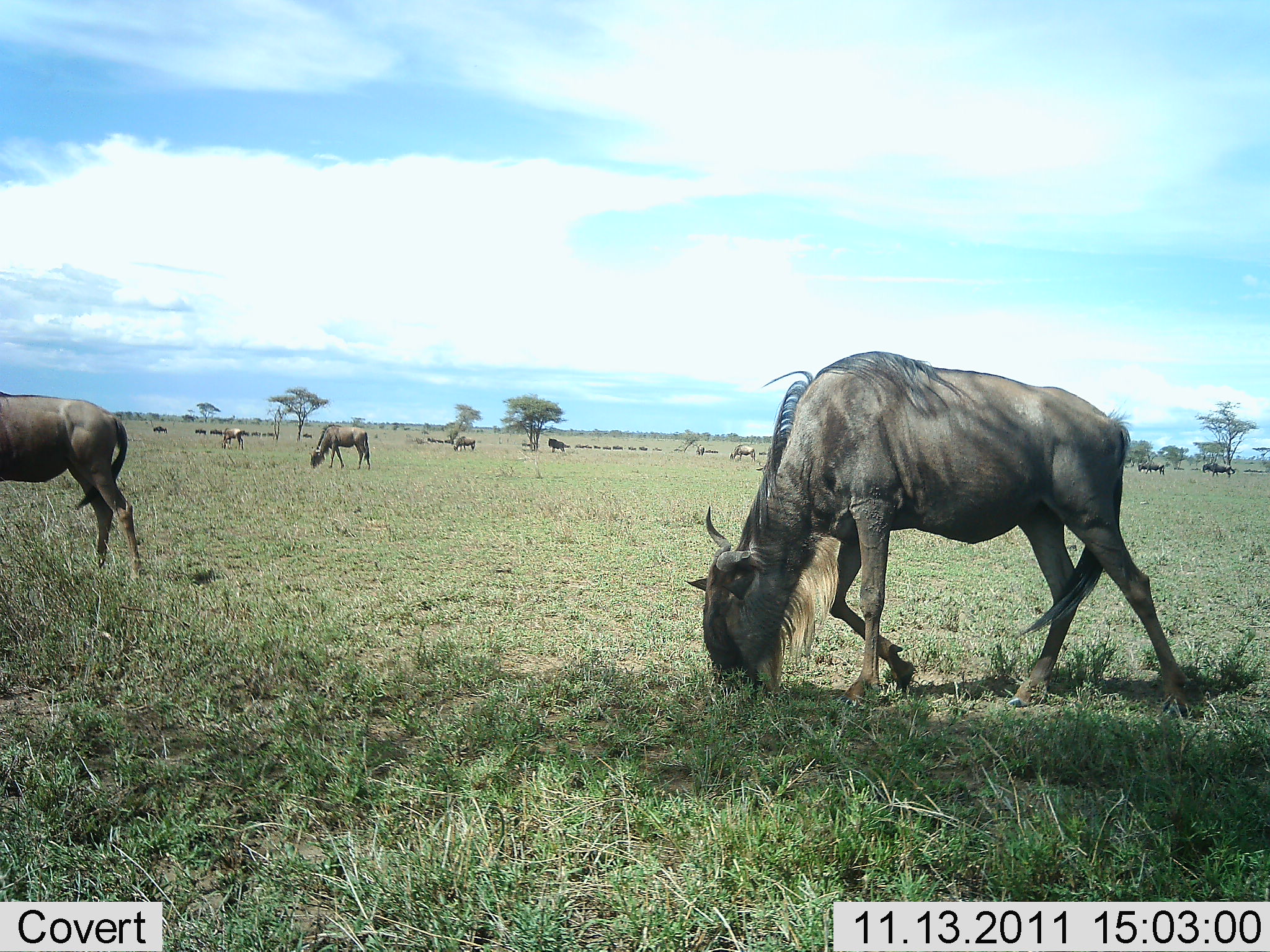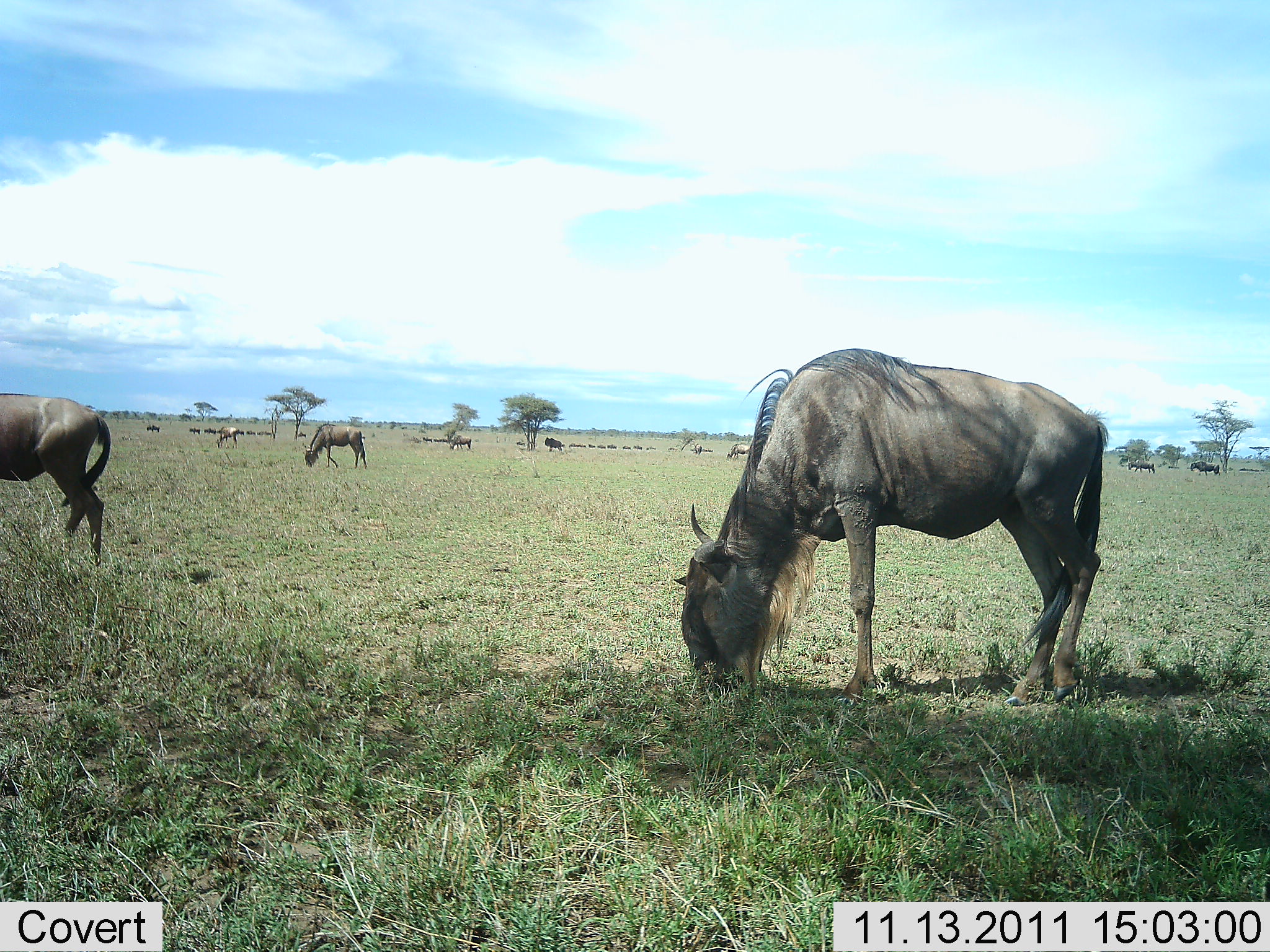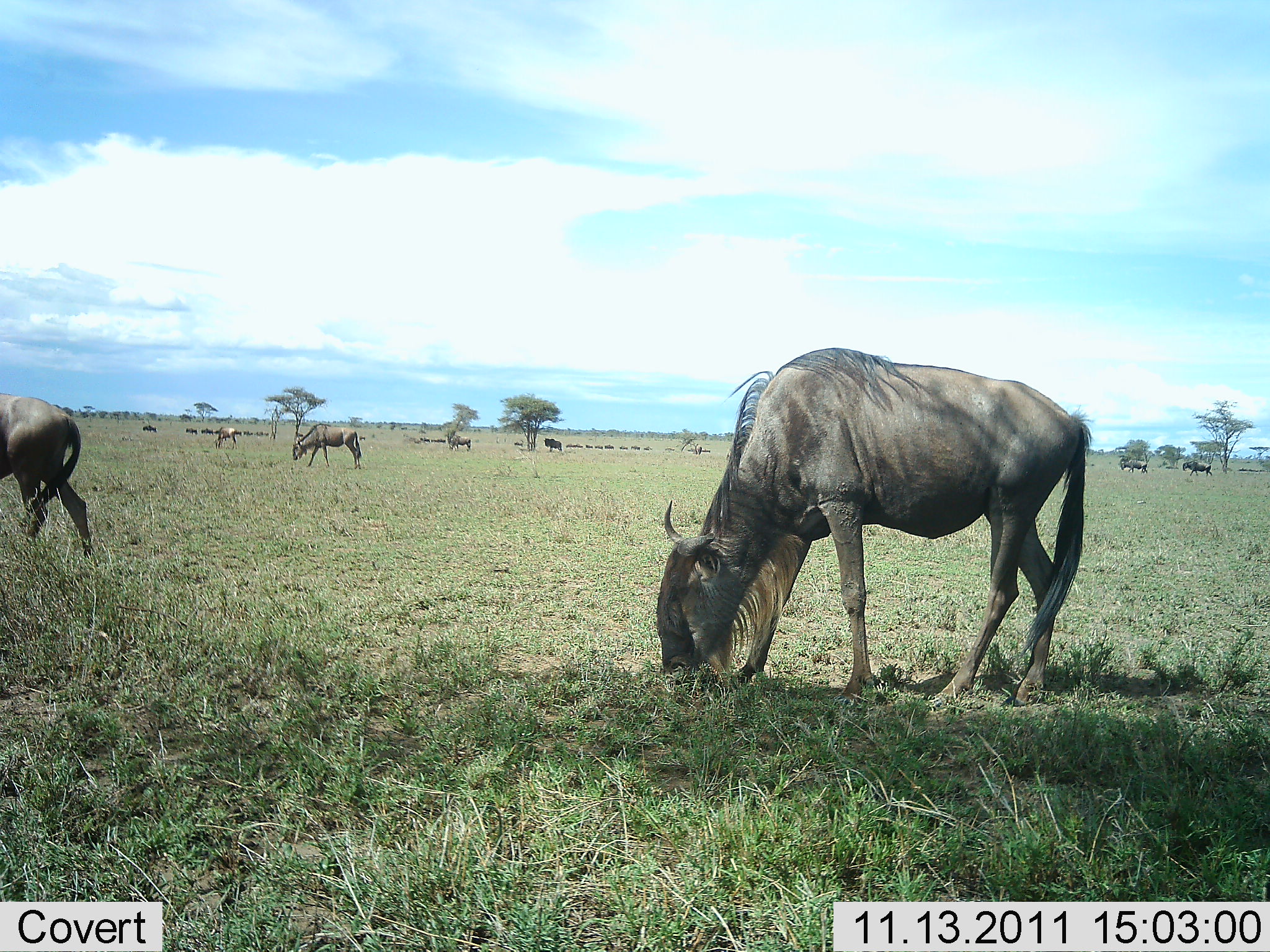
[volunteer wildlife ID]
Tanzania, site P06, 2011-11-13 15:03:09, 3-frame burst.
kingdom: Animalia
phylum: Chordata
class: Mammalia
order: Artiodactyla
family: Bovidae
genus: Connochaetes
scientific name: Connochaetes taurinus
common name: blue wildebeest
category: wildebeest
Wildebeest (blue wildebeest) (Connochaetes taurinus), count 11-50. Behavior (volunteer vote fractions): standing 33%, resting 0%, moving 67%, interacting 0%. Young present (vote fraction): 0%. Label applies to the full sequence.